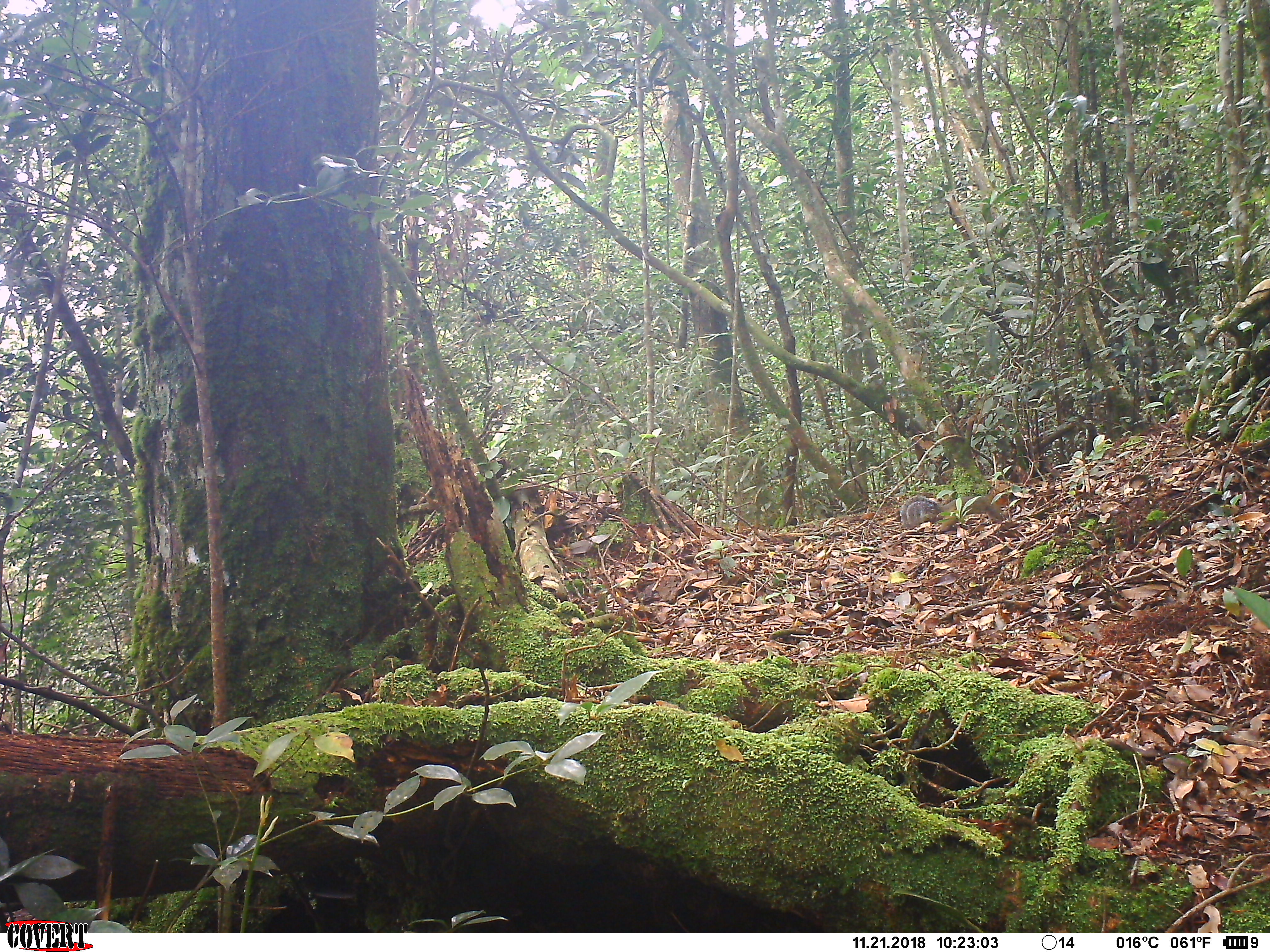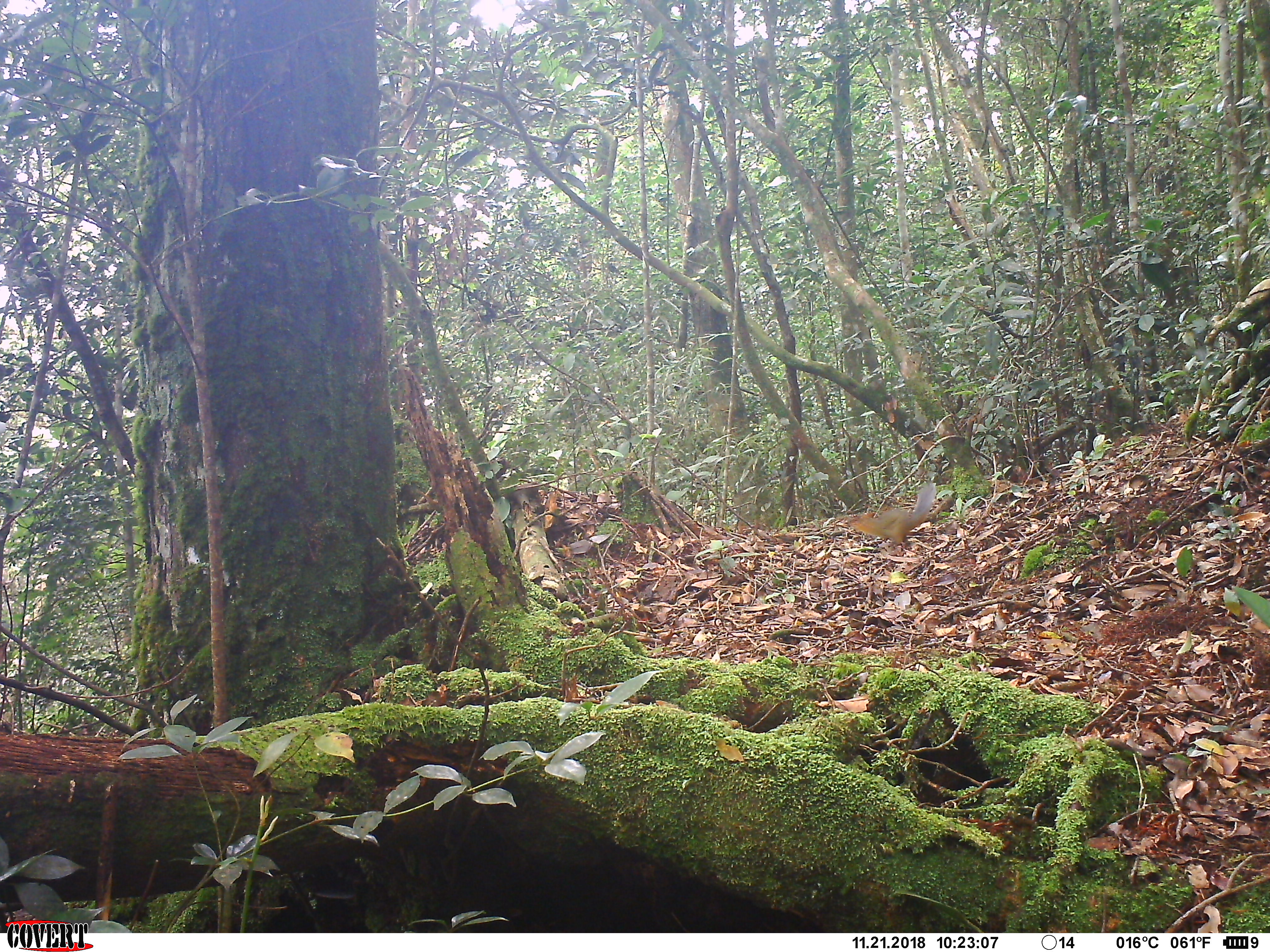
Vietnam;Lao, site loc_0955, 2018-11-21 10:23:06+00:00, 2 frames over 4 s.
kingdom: Animalia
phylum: Chordata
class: Mammalia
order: Rodentia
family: Sciuridae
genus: Dremomys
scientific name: Dremomys rufigenis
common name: red-cheeked squirrel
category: red cheeked squirrel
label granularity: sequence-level